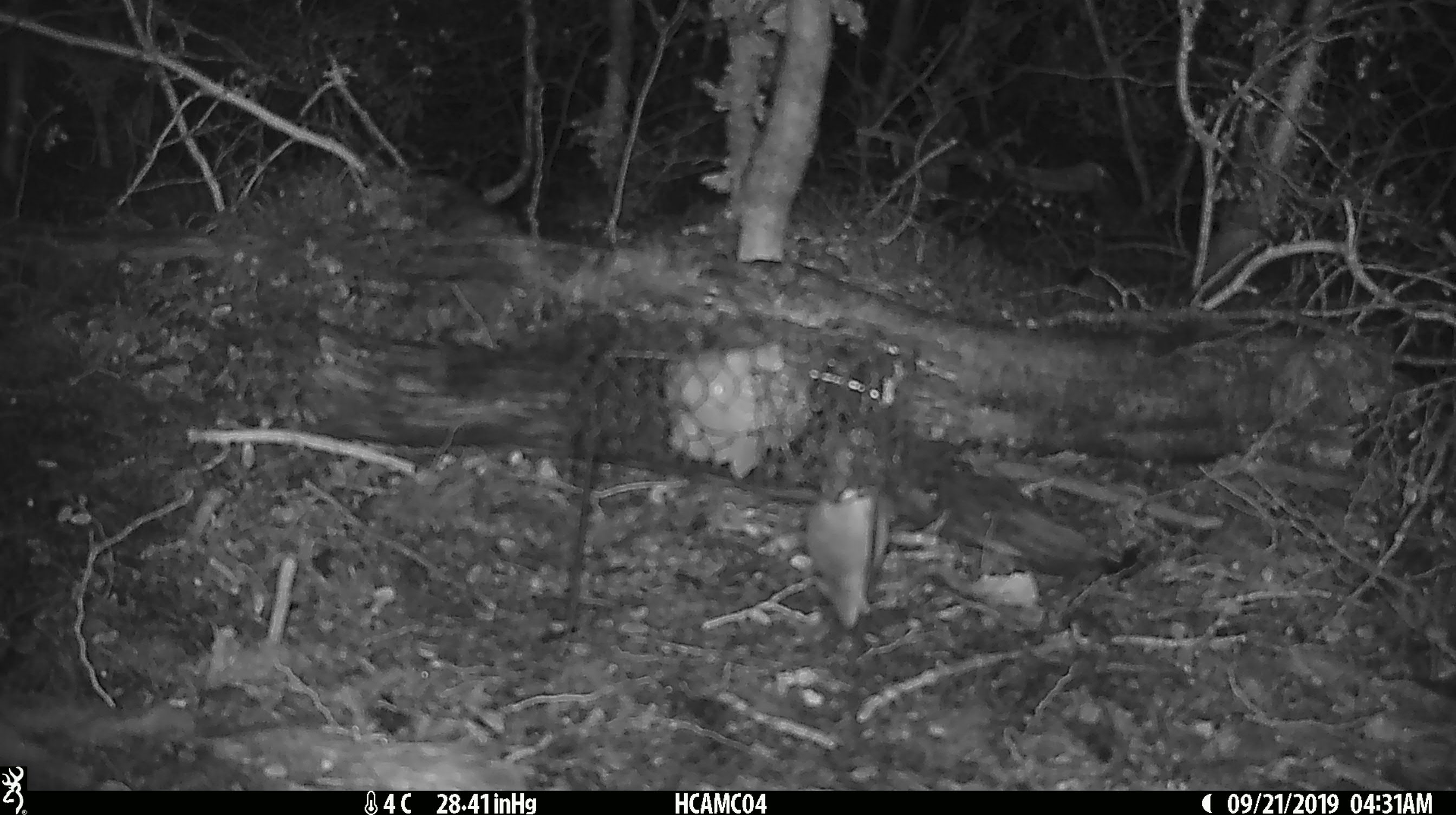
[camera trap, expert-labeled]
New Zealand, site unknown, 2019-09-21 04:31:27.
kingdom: Animalia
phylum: Chordata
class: Mammalia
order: Rodentia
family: Muridae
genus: Mus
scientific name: Mus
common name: mouse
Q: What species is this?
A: Mouse (Mus).